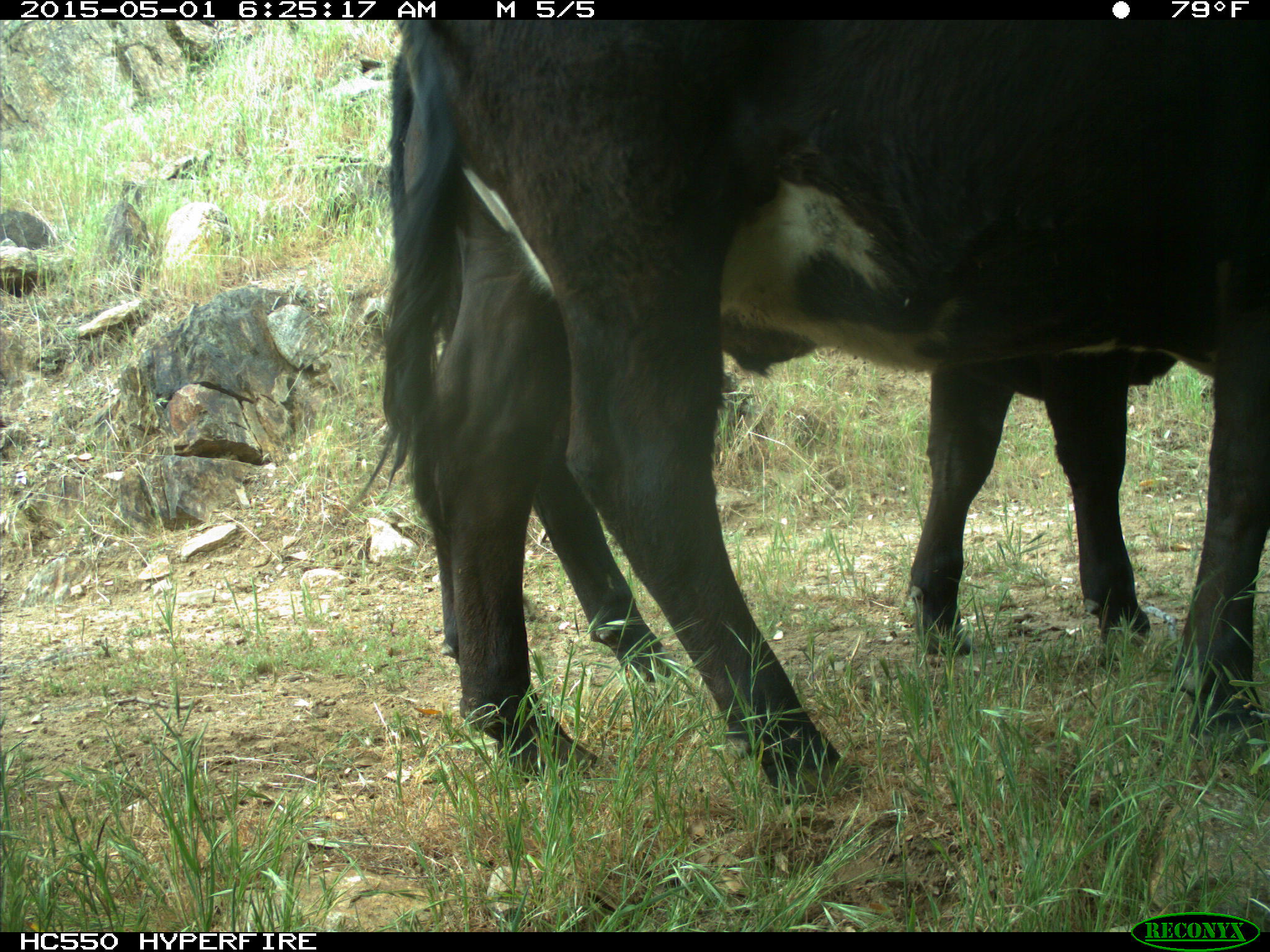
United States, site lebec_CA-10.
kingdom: Animalia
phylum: Chordata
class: Mammalia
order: Artiodactyla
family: Bovidae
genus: Bos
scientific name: Bos taurus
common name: domestic cow